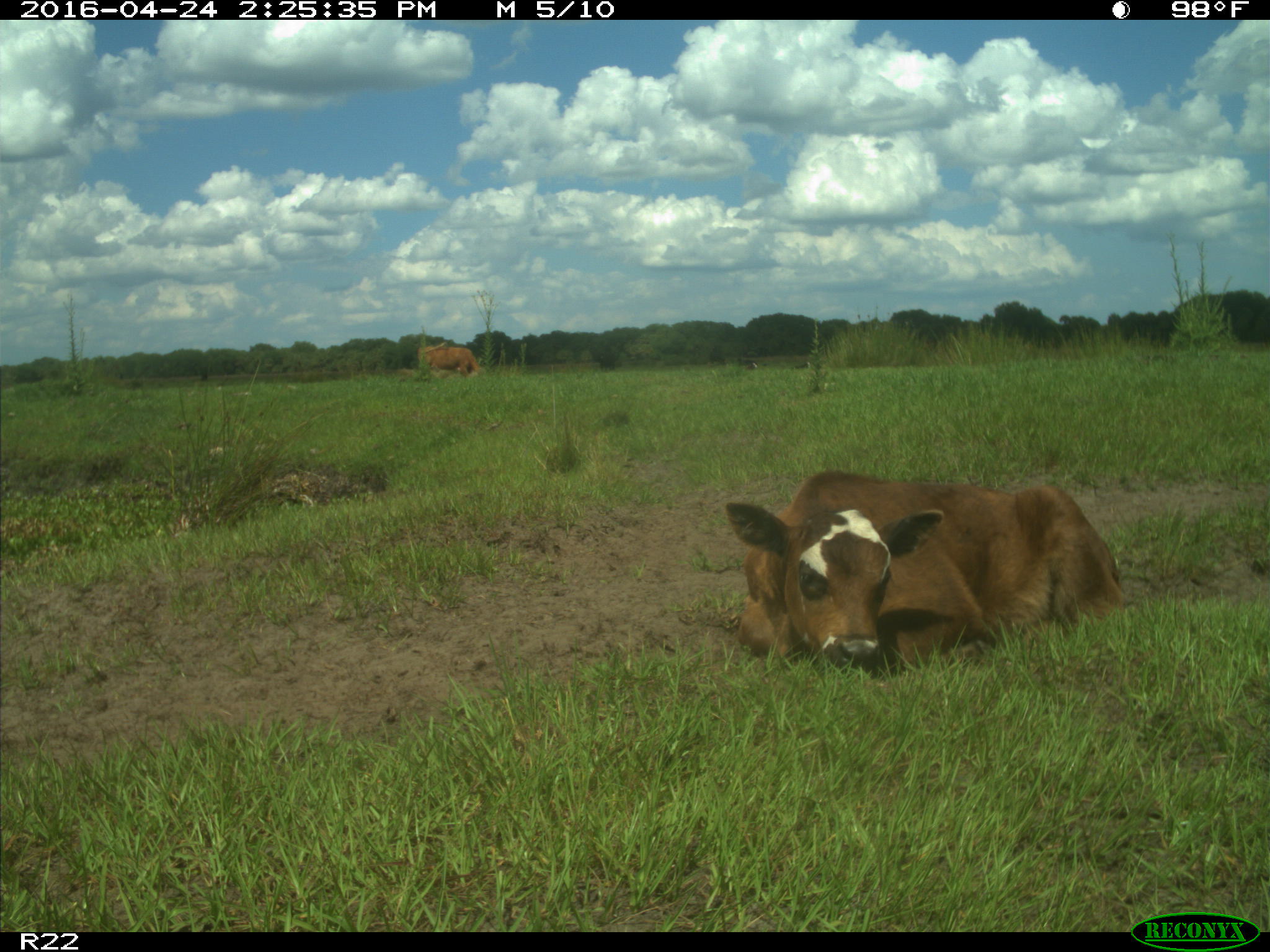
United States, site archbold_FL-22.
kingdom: Animalia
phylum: Chordata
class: Mammalia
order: Artiodactyla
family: Bovidae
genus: Bos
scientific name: Bos taurus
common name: domestic cow